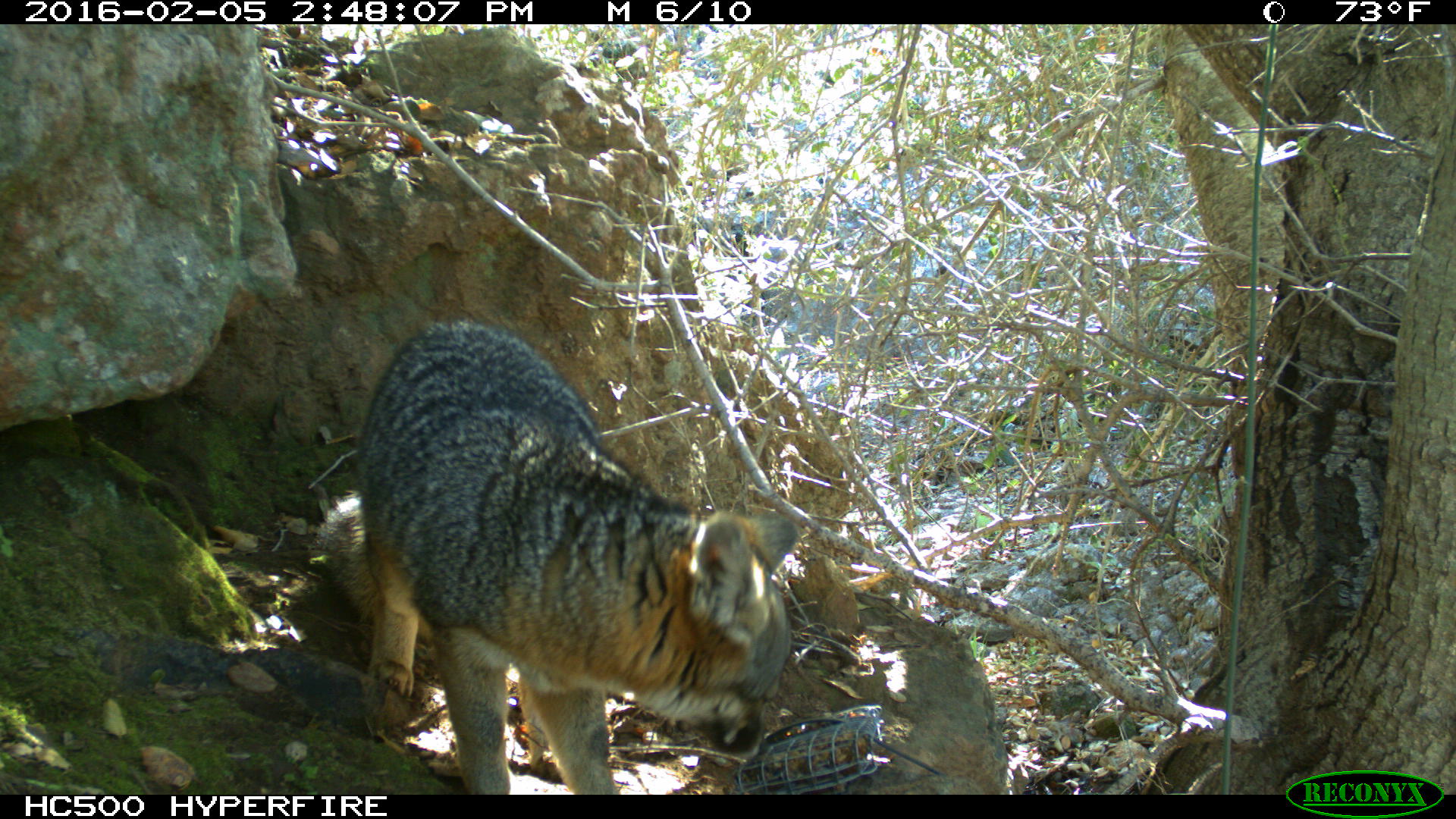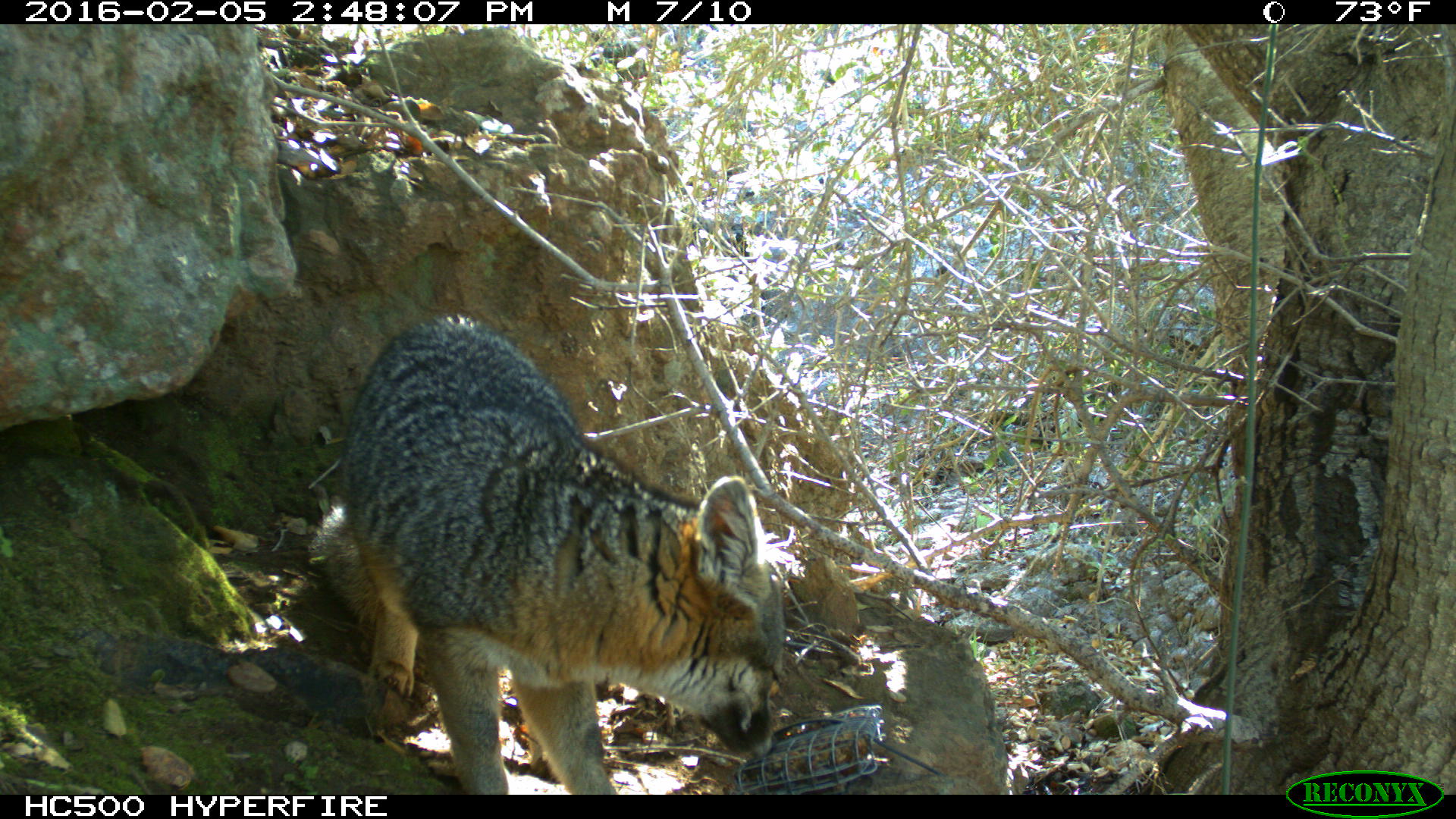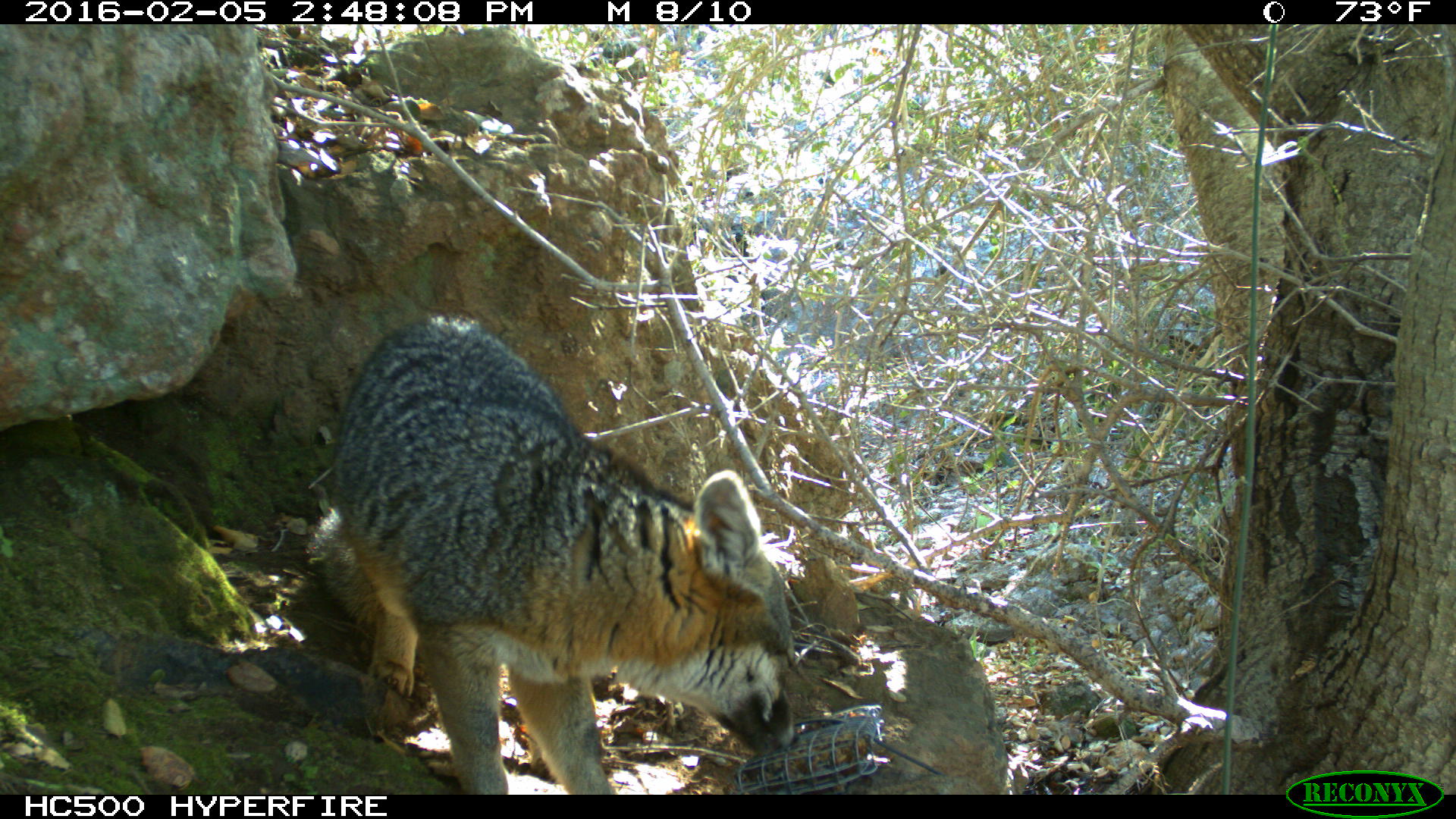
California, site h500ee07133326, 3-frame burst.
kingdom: Animalia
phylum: Chordata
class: Mammalia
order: Carnivora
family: Canidae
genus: Urocyon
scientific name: Urocyon littoralis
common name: island fox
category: fox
Fox (island fox) (Urocyon littoralis).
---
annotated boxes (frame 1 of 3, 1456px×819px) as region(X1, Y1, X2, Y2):
fox: region(311, 315, 799, 794)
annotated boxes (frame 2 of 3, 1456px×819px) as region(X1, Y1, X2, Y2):
fox: region(306, 313, 786, 794)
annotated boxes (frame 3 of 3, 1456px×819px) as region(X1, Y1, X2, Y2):
fox: region(309, 315, 798, 794)